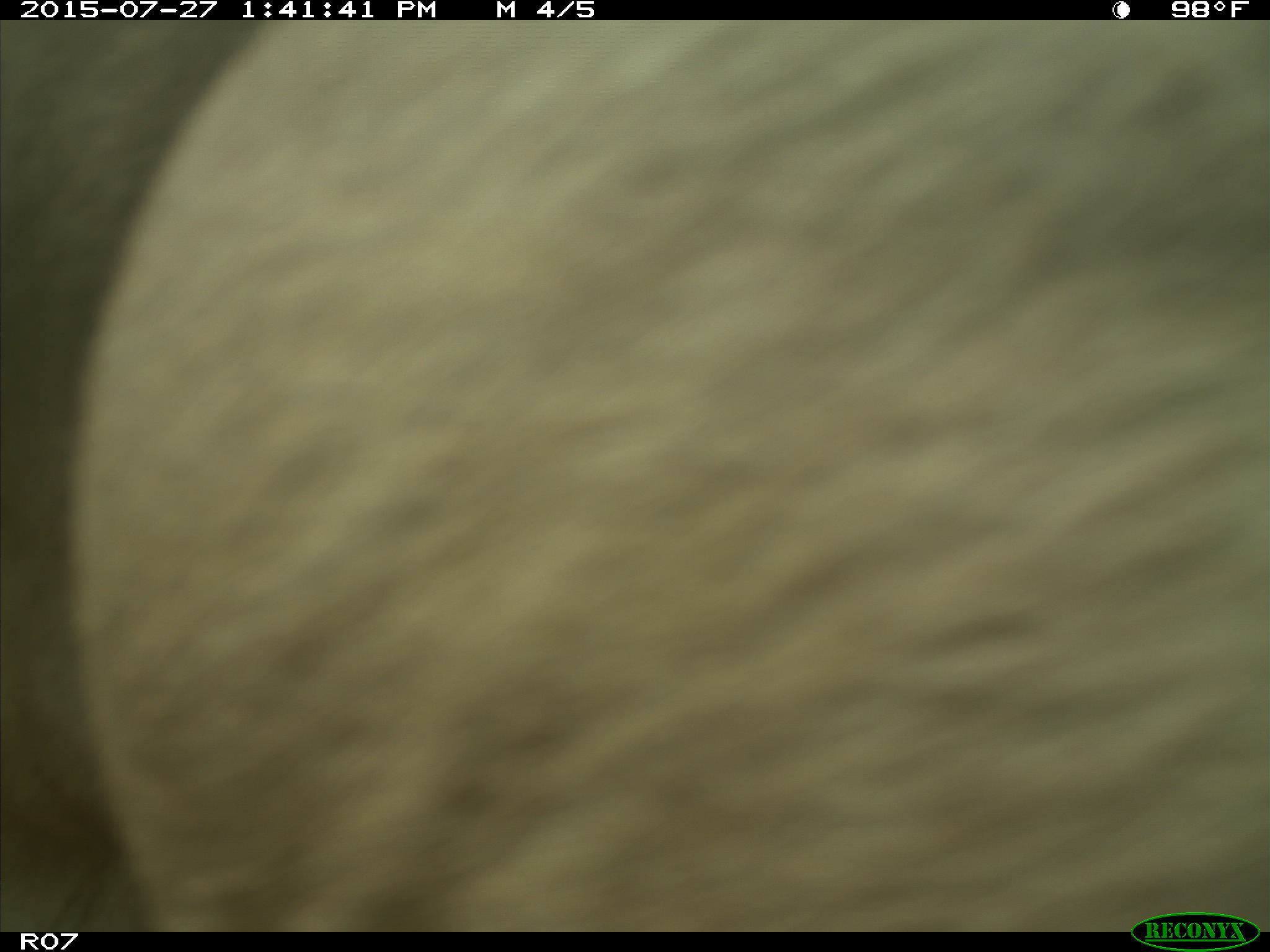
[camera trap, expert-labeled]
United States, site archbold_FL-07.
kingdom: Animalia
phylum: Chordata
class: Mammalia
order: Artiodactyla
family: Bovidae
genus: Bos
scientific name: Bos taurus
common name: domestic cow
Bos taurus (domestic cow).